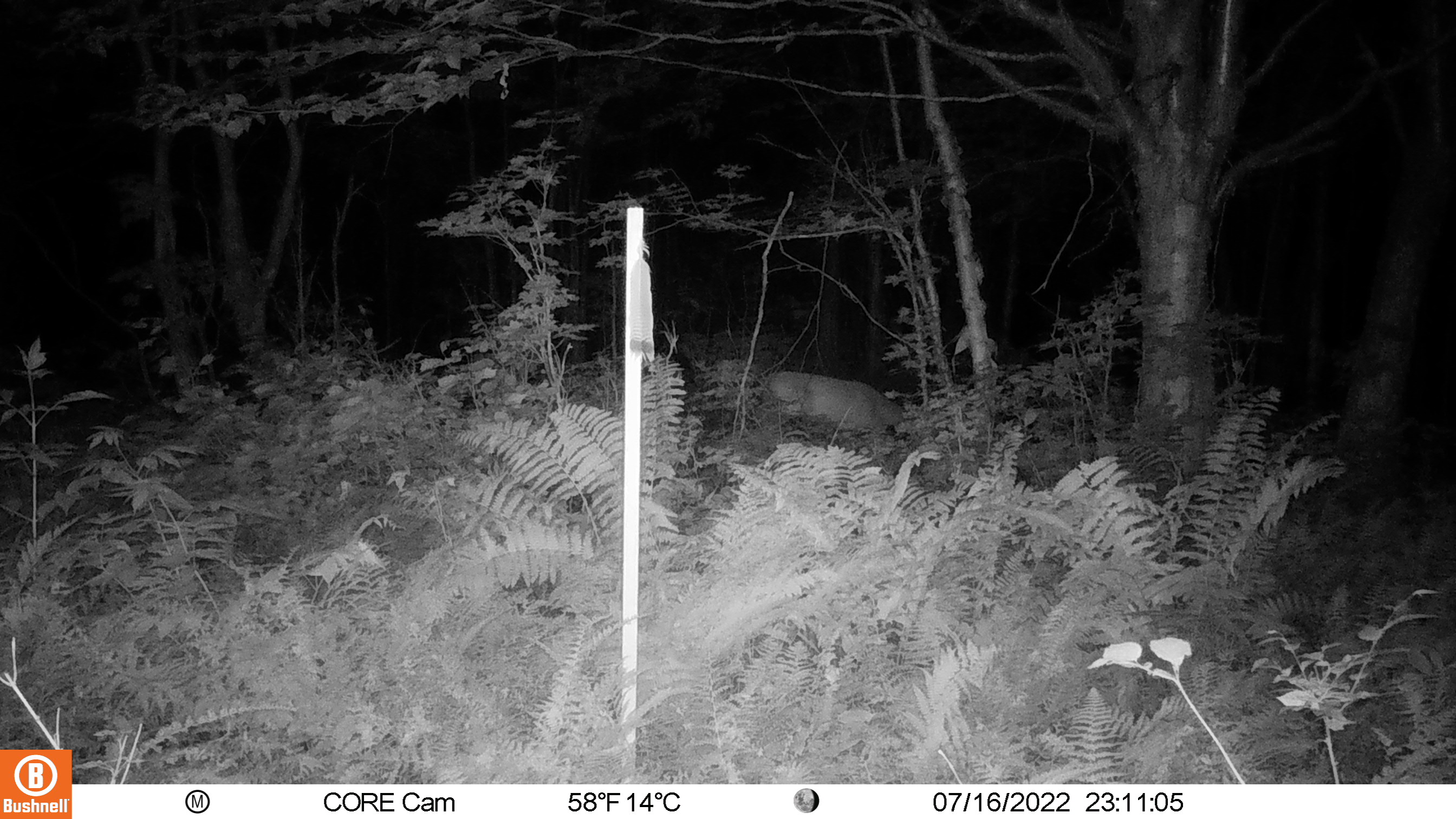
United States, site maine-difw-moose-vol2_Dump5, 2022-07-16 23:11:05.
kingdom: Animalia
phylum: Chordata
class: Mammalia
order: Artiodactyla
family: Cervidae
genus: Odocoileus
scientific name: Odocoileus virginianus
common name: white-tailed deer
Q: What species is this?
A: White-tailed deer (Odocoileus virginianus).